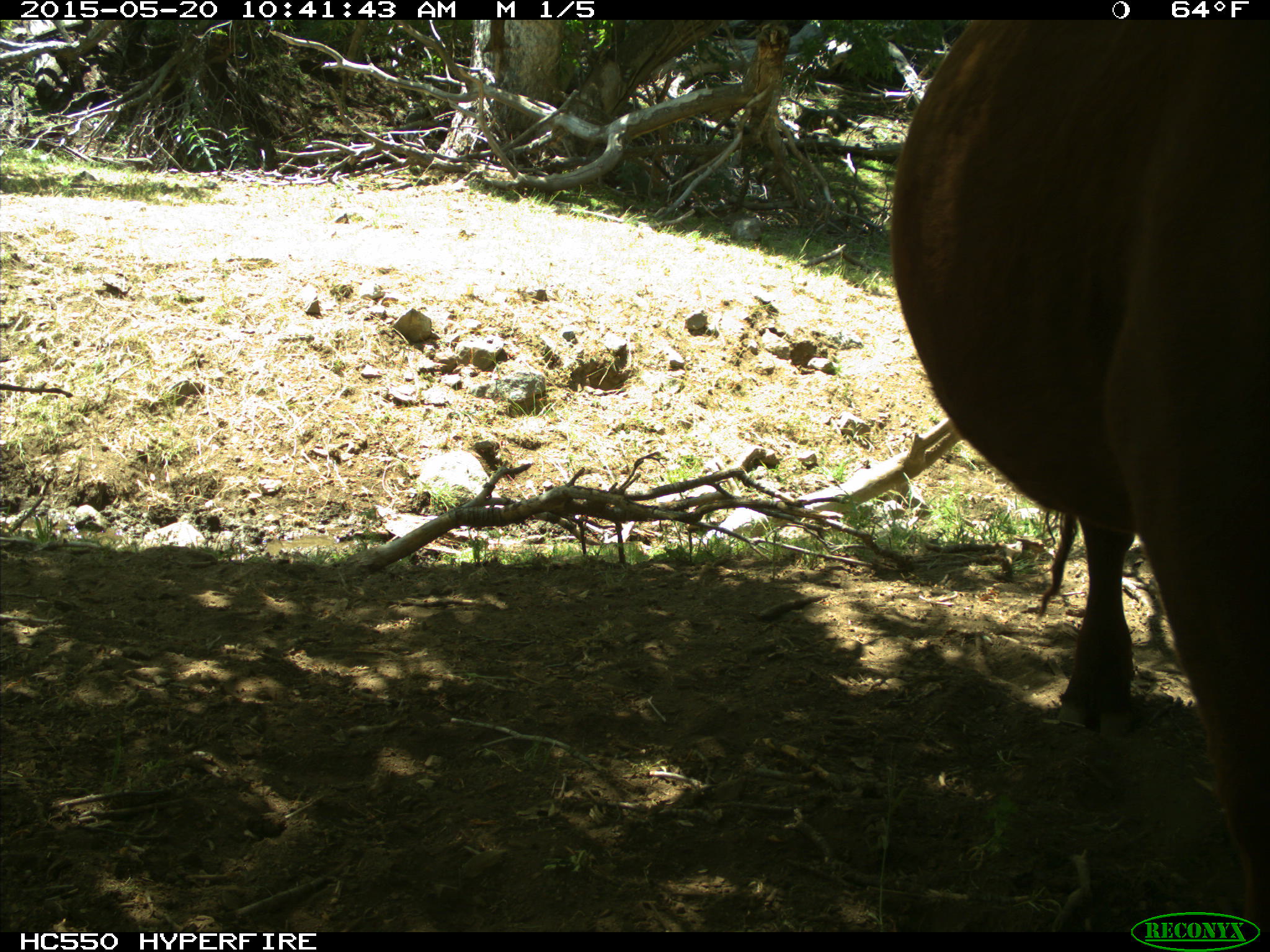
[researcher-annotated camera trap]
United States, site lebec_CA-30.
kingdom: Animalia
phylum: Chordata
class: Mammalia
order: Artiodactyla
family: Bovidae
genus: Bos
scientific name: Bos taurus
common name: domestic cow